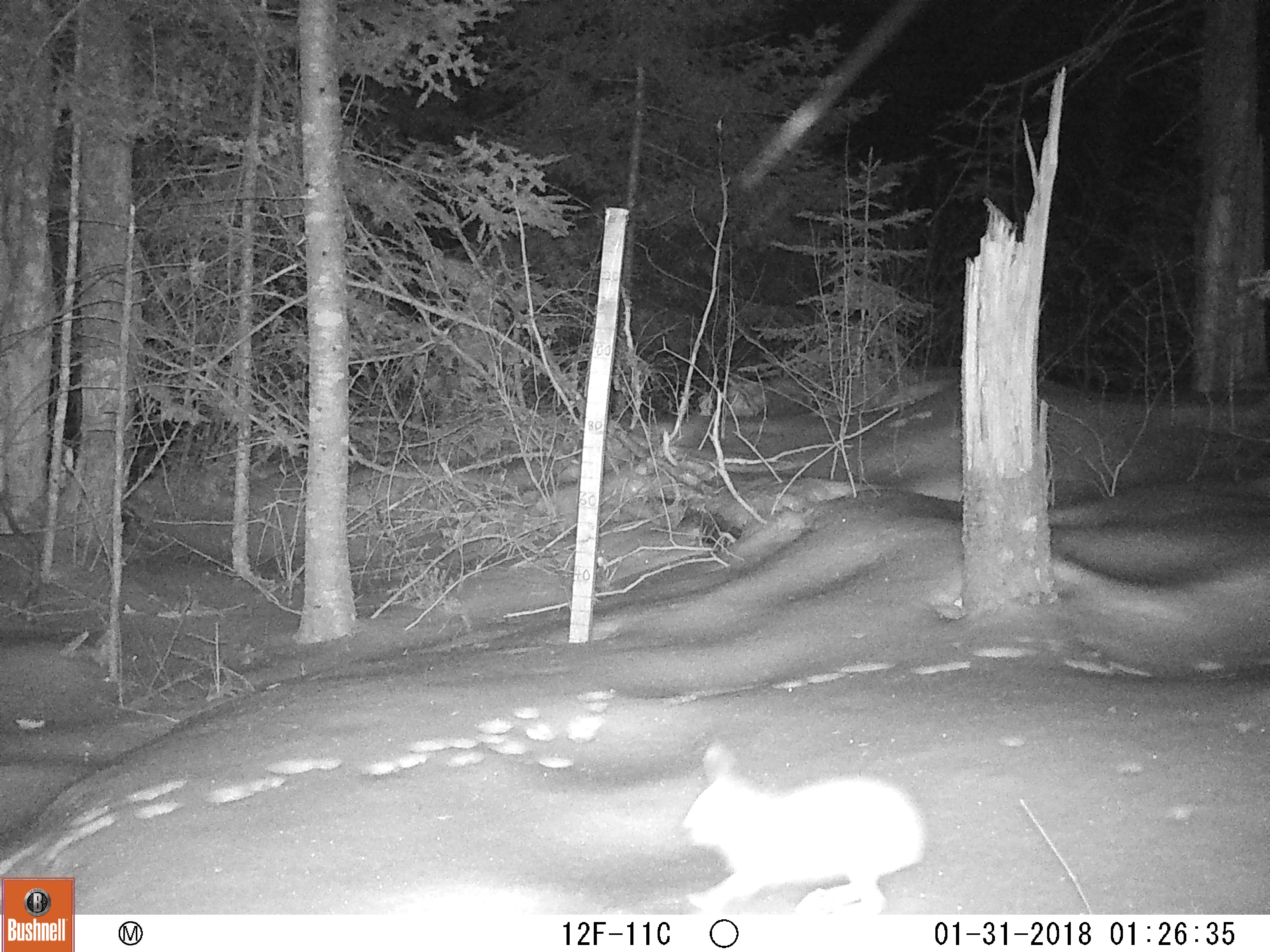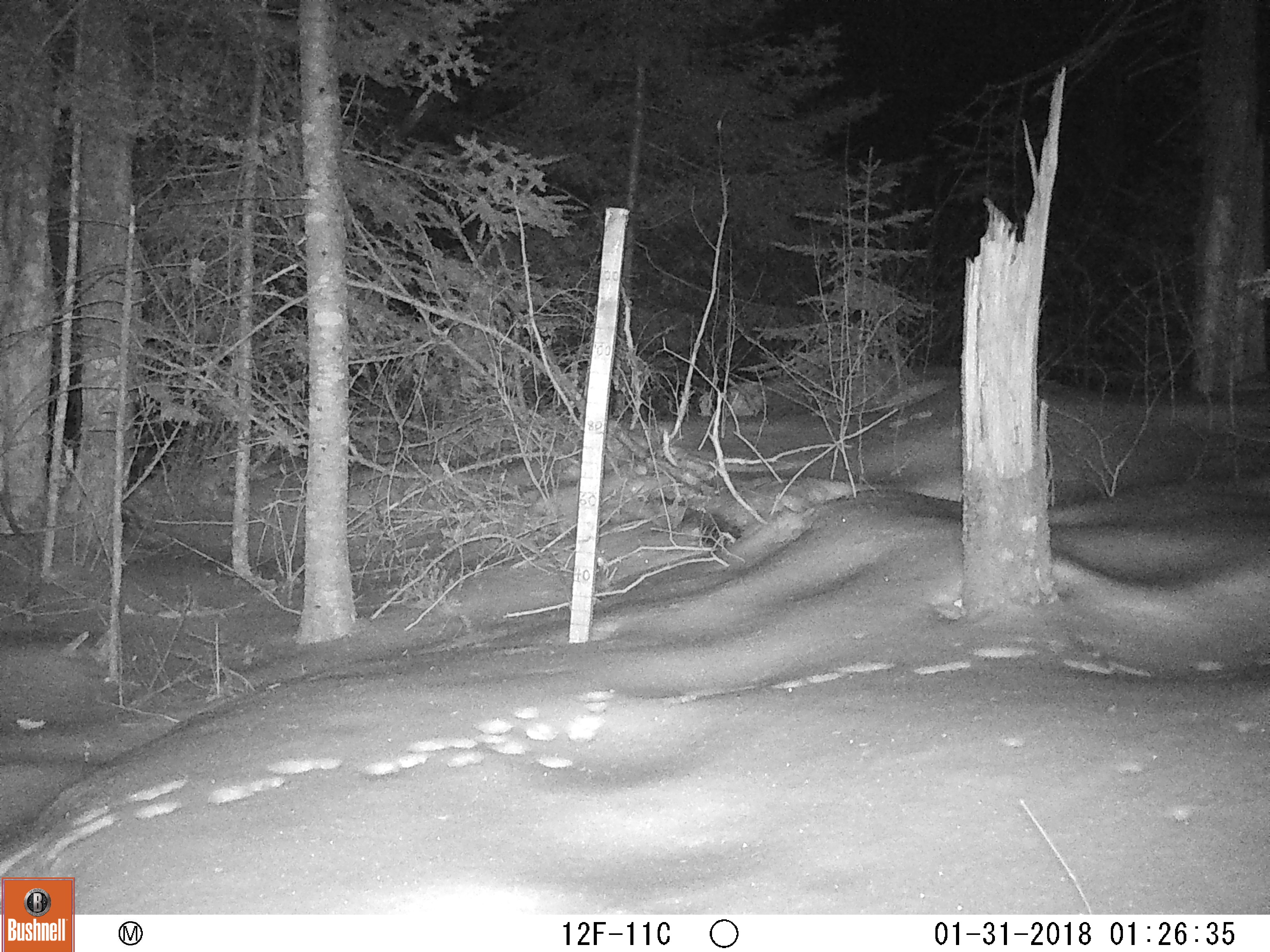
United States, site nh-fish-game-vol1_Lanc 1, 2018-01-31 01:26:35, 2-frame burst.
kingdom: Animalia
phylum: Chordata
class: Mammalia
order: Lagomorpha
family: Leporidae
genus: Lepus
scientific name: Lepus americanus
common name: snowshoe hare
Snowshoe hare (Lepus americanus).